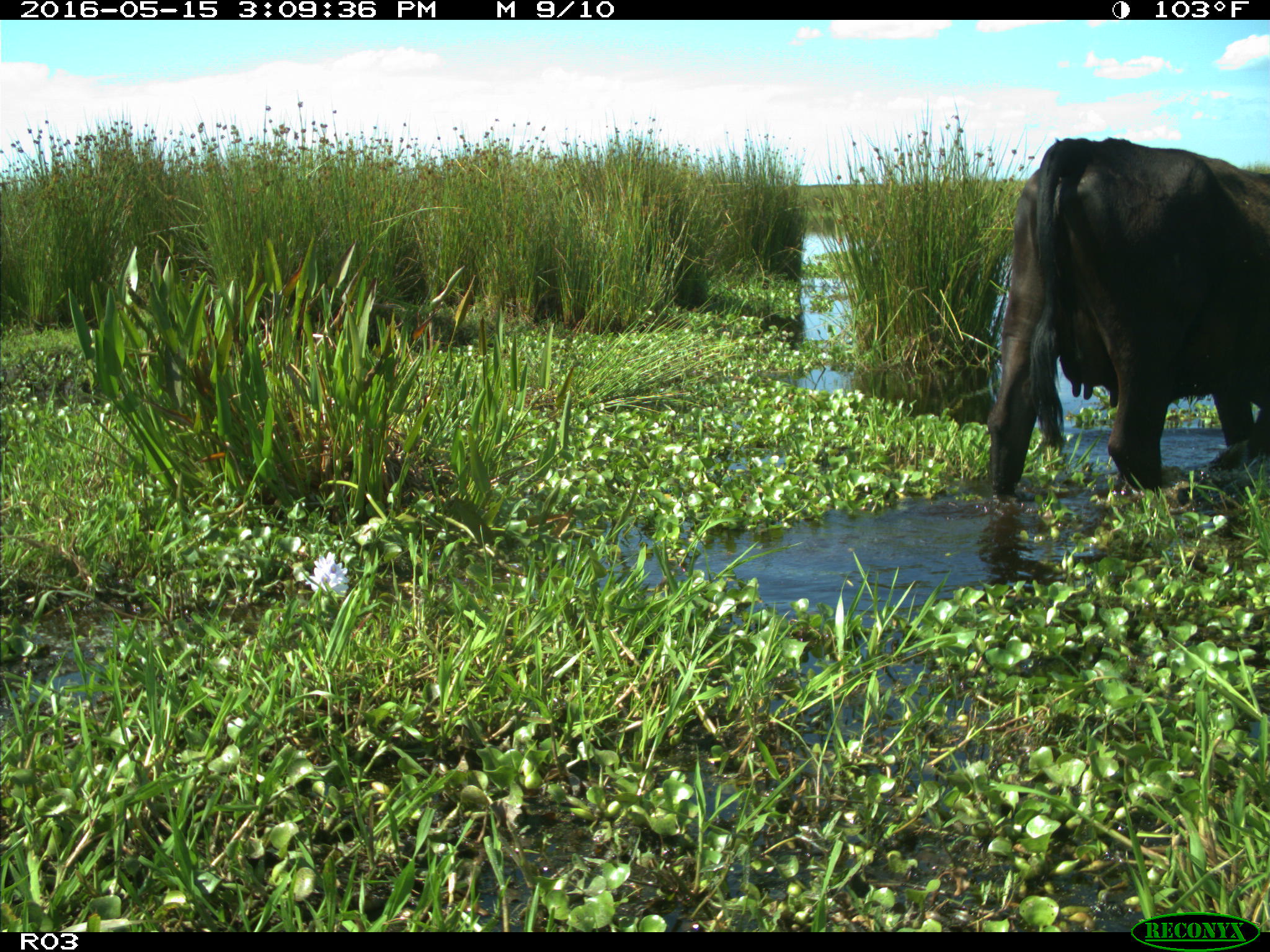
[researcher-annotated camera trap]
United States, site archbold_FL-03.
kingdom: Animalia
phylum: Chordata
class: Mammalia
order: Artiodactyla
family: Bovidae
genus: Bos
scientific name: Bos taurus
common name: domestic cow